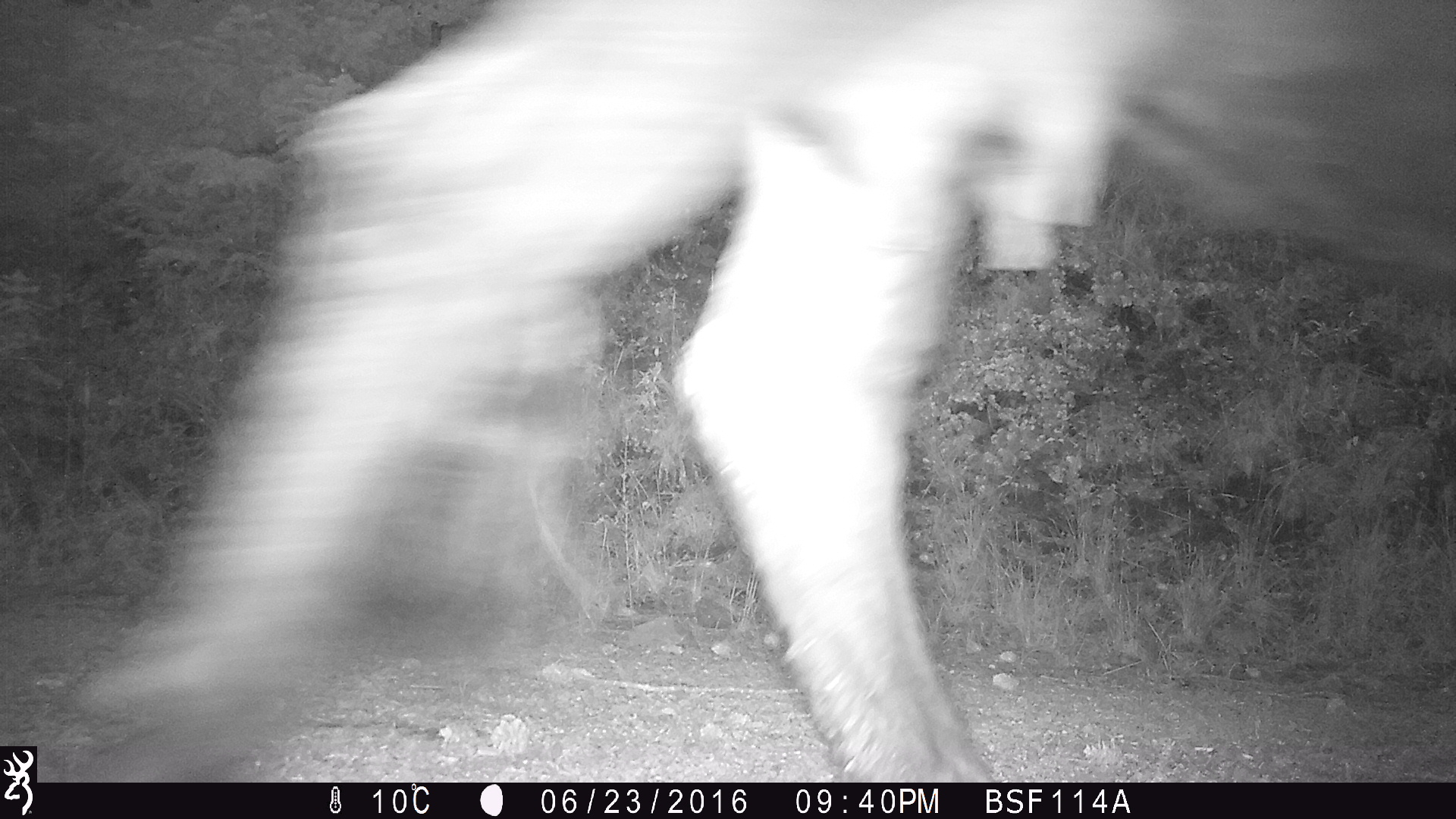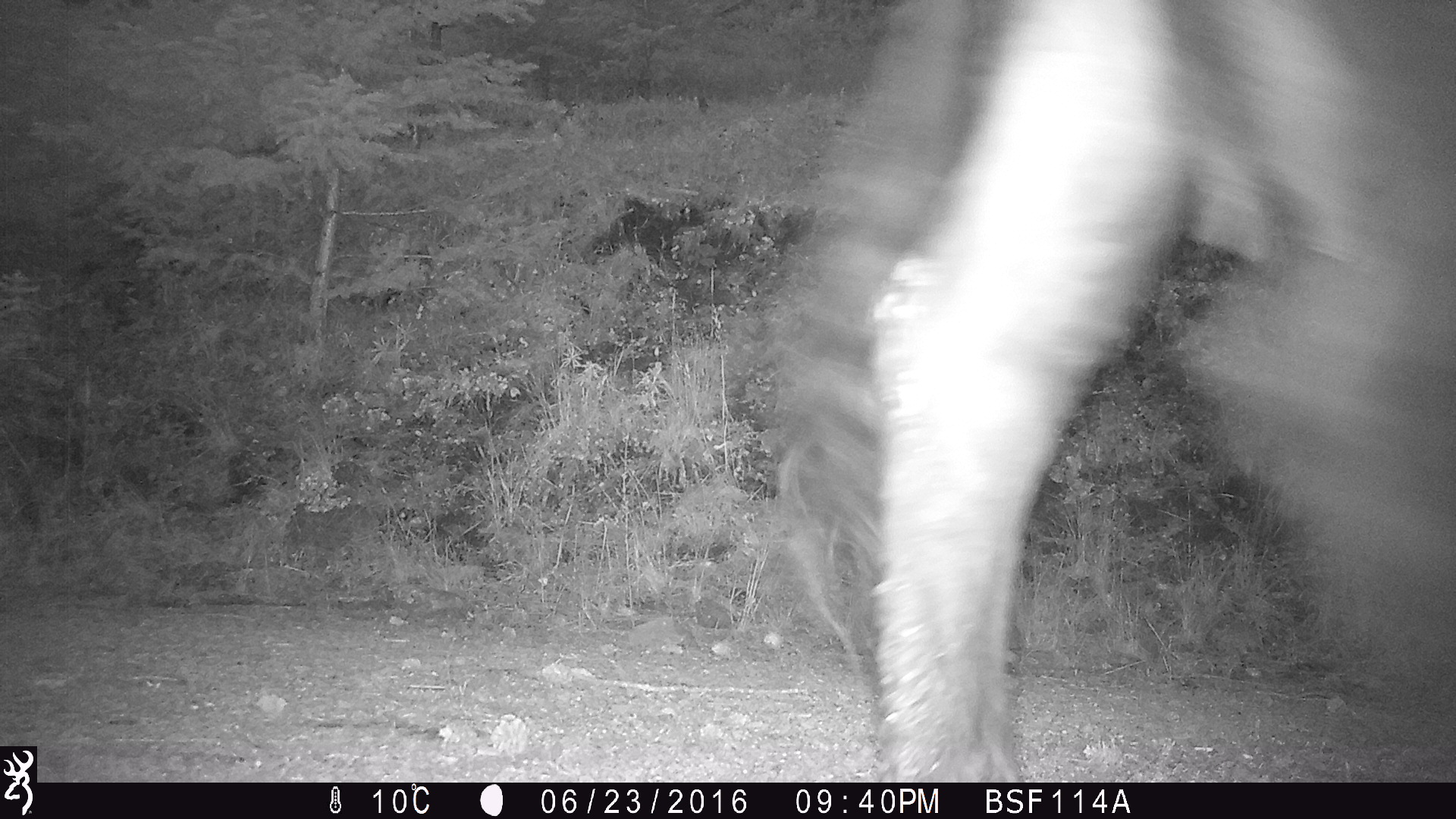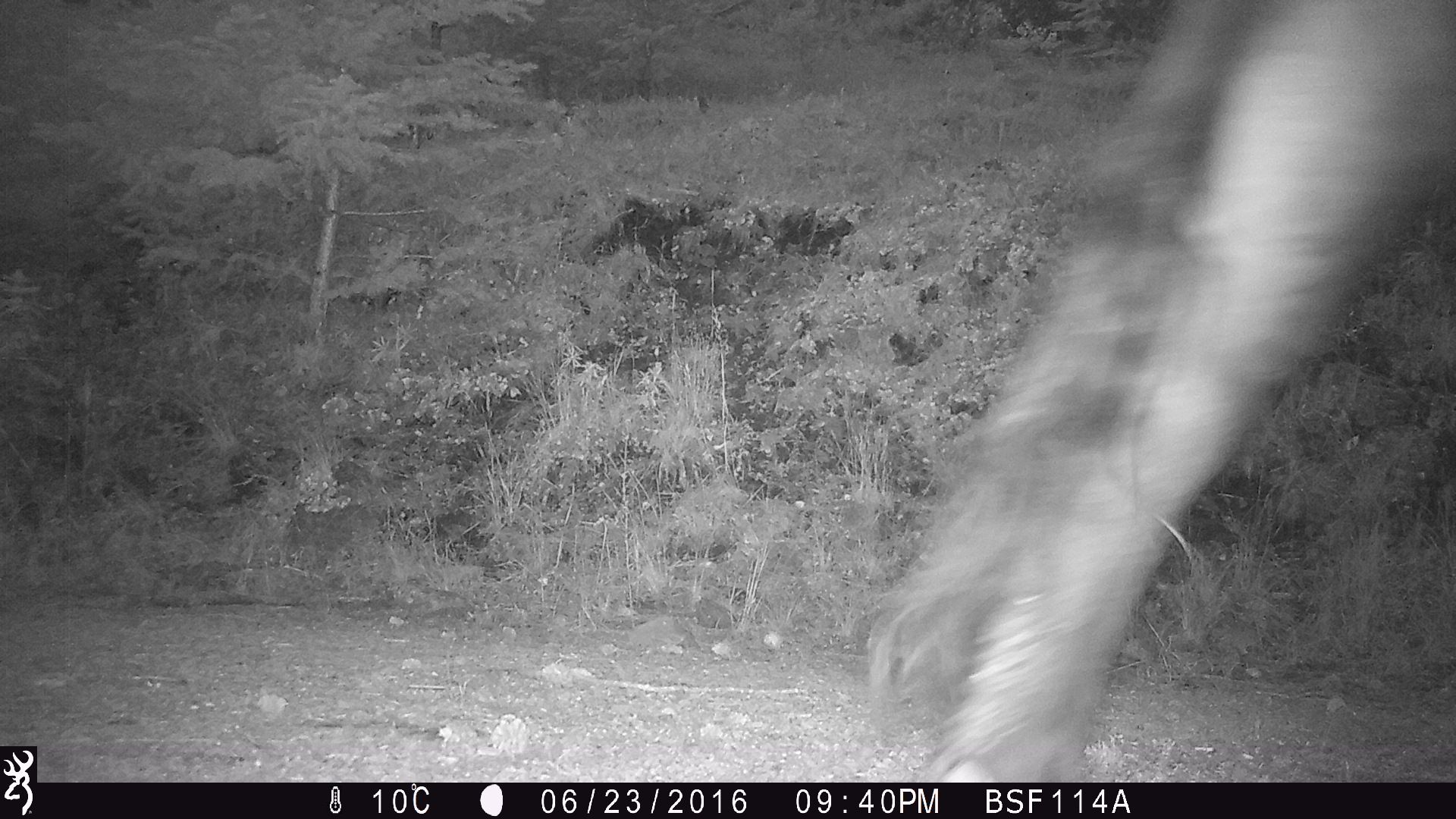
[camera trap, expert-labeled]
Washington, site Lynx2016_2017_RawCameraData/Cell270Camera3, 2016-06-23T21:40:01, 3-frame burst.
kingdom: Animalia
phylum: Chordata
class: Mammalia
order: Artiodactyla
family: Bovidae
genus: Bos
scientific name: Bos taurus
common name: domestic cattle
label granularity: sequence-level